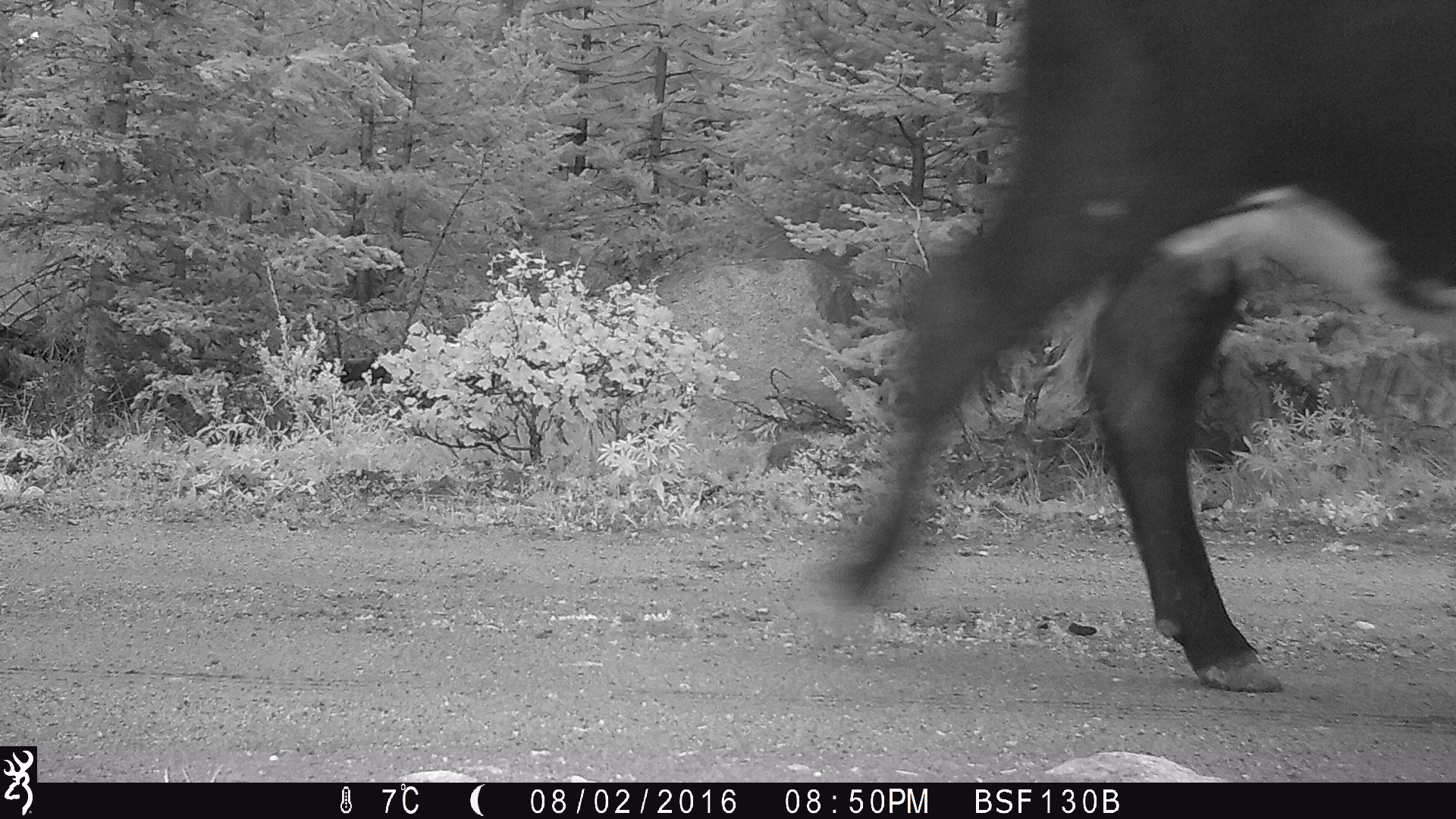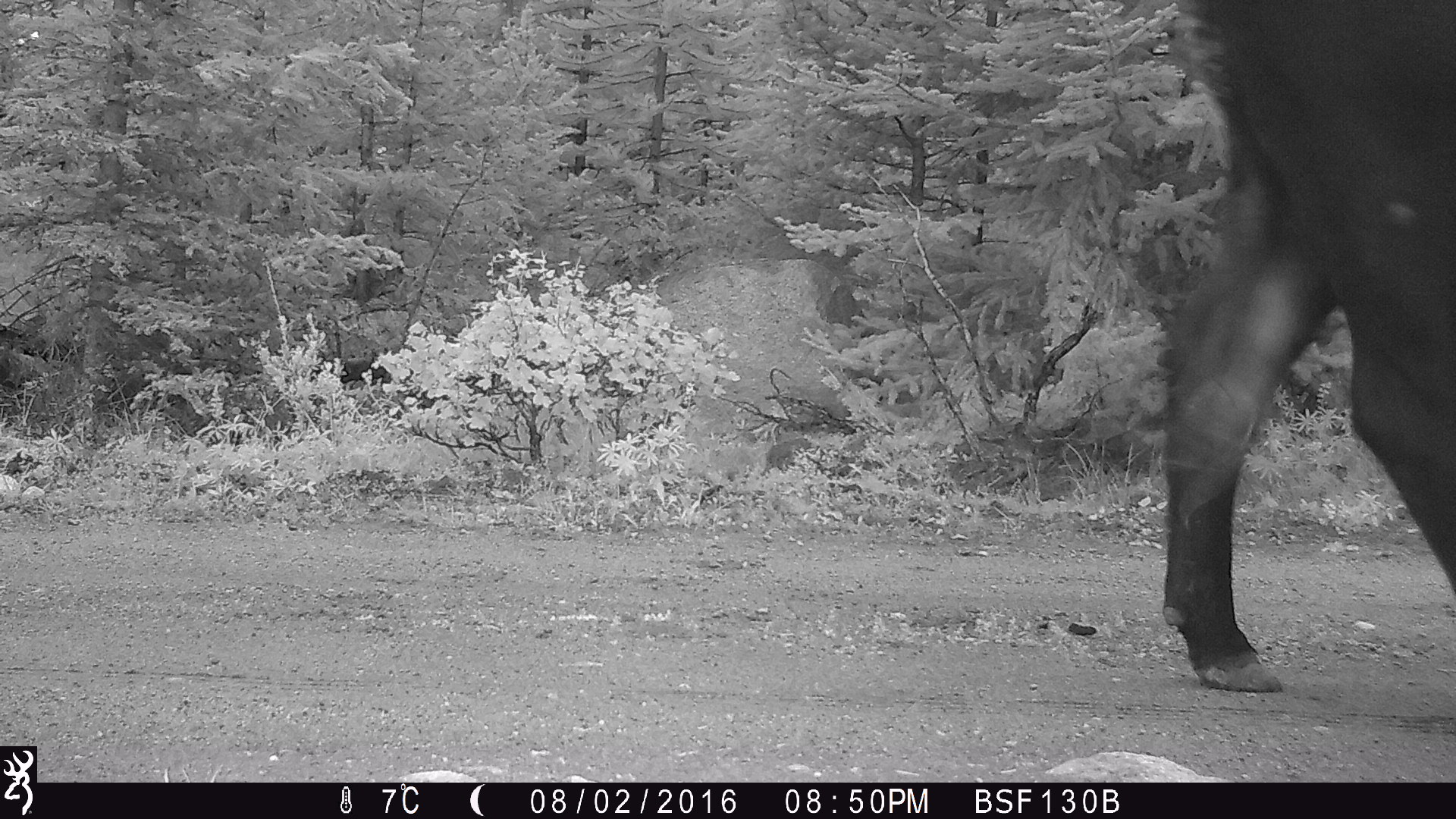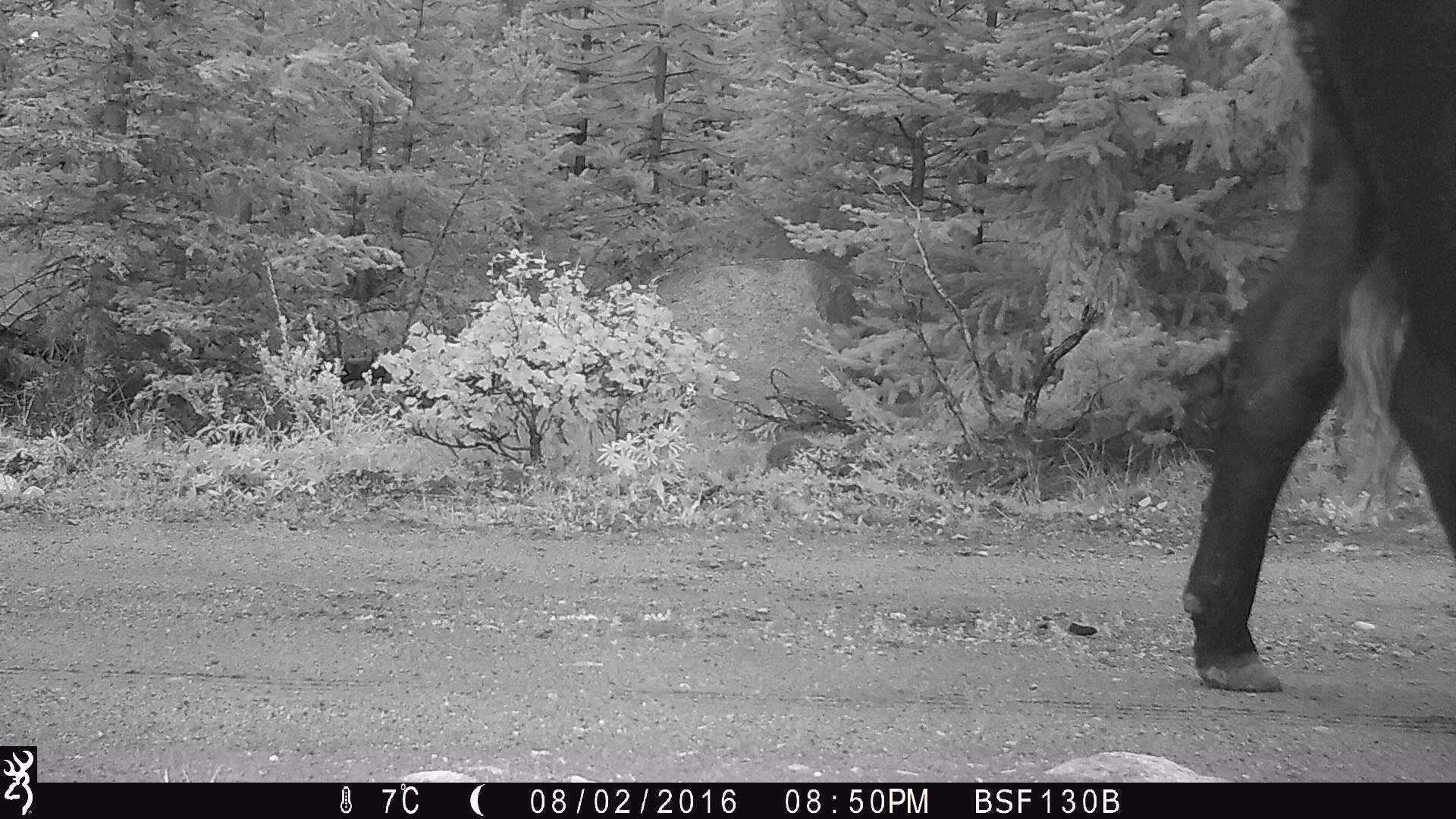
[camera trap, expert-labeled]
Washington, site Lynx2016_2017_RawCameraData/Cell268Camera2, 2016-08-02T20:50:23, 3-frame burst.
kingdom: Animalia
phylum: Chordata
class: Mammalia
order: Artiodactyla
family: Bovidae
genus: Bos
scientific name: Bos taurus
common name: domestic cattle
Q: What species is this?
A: Domestic cattle (Bos taurus).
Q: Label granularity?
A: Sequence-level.